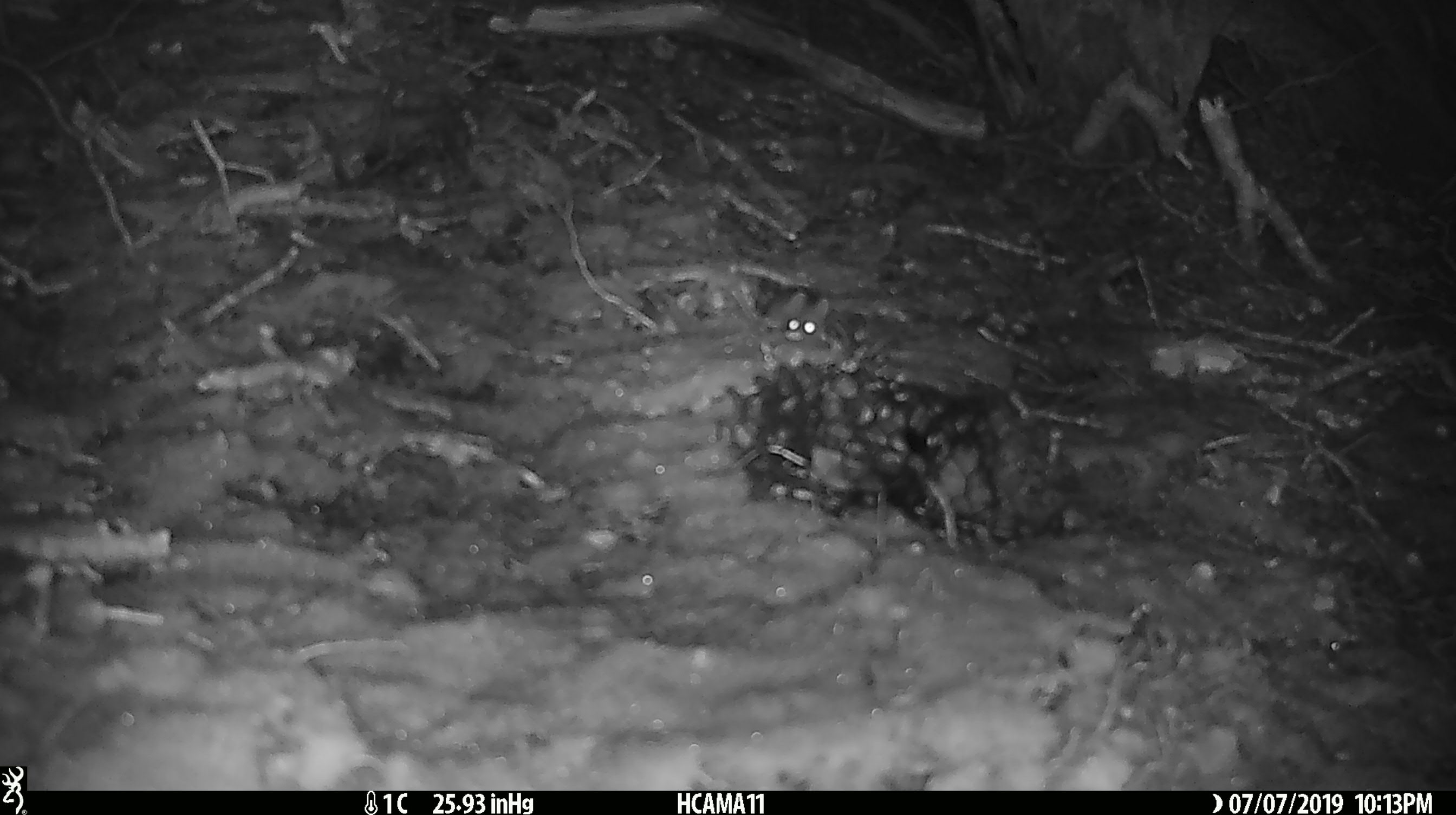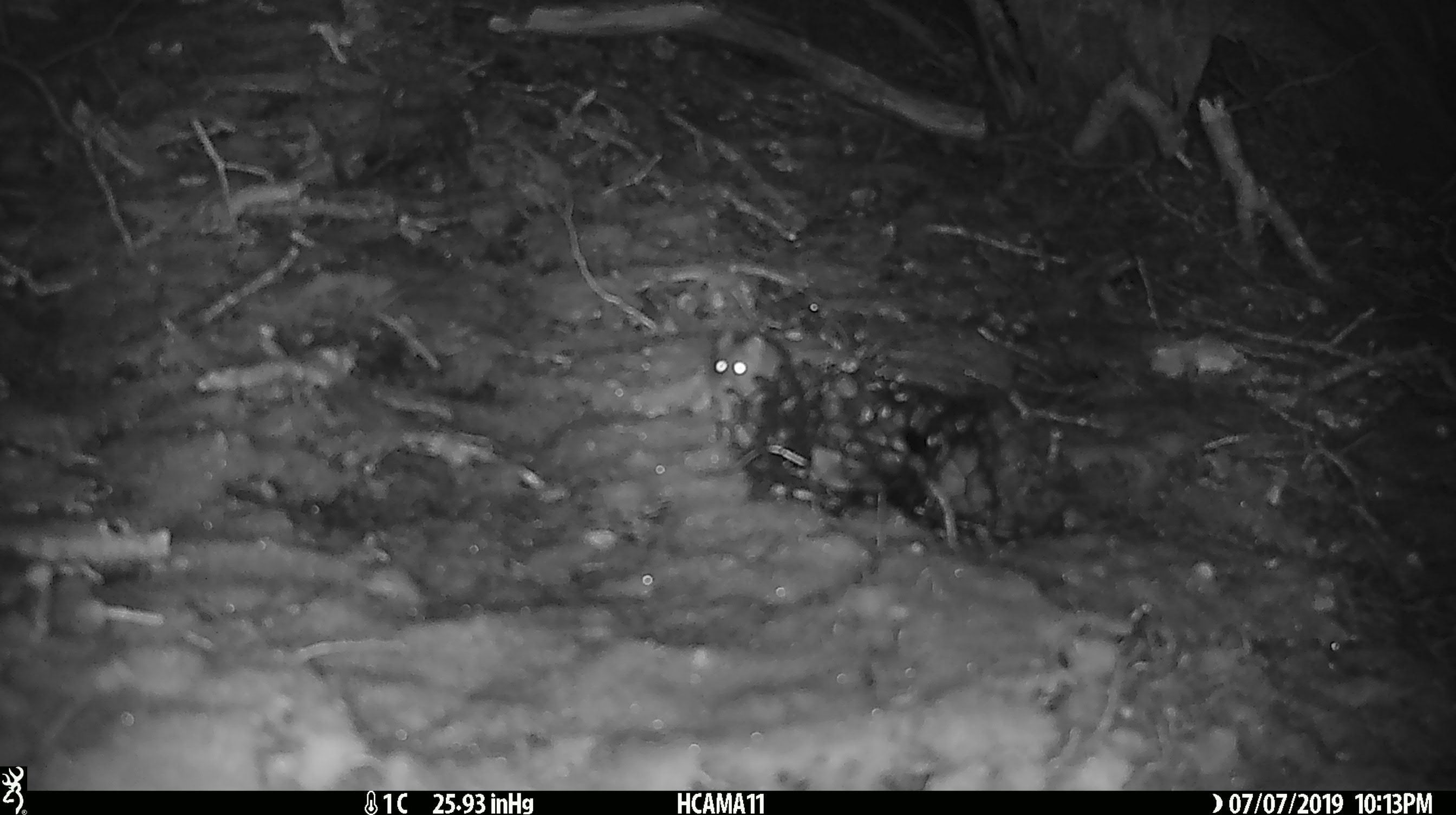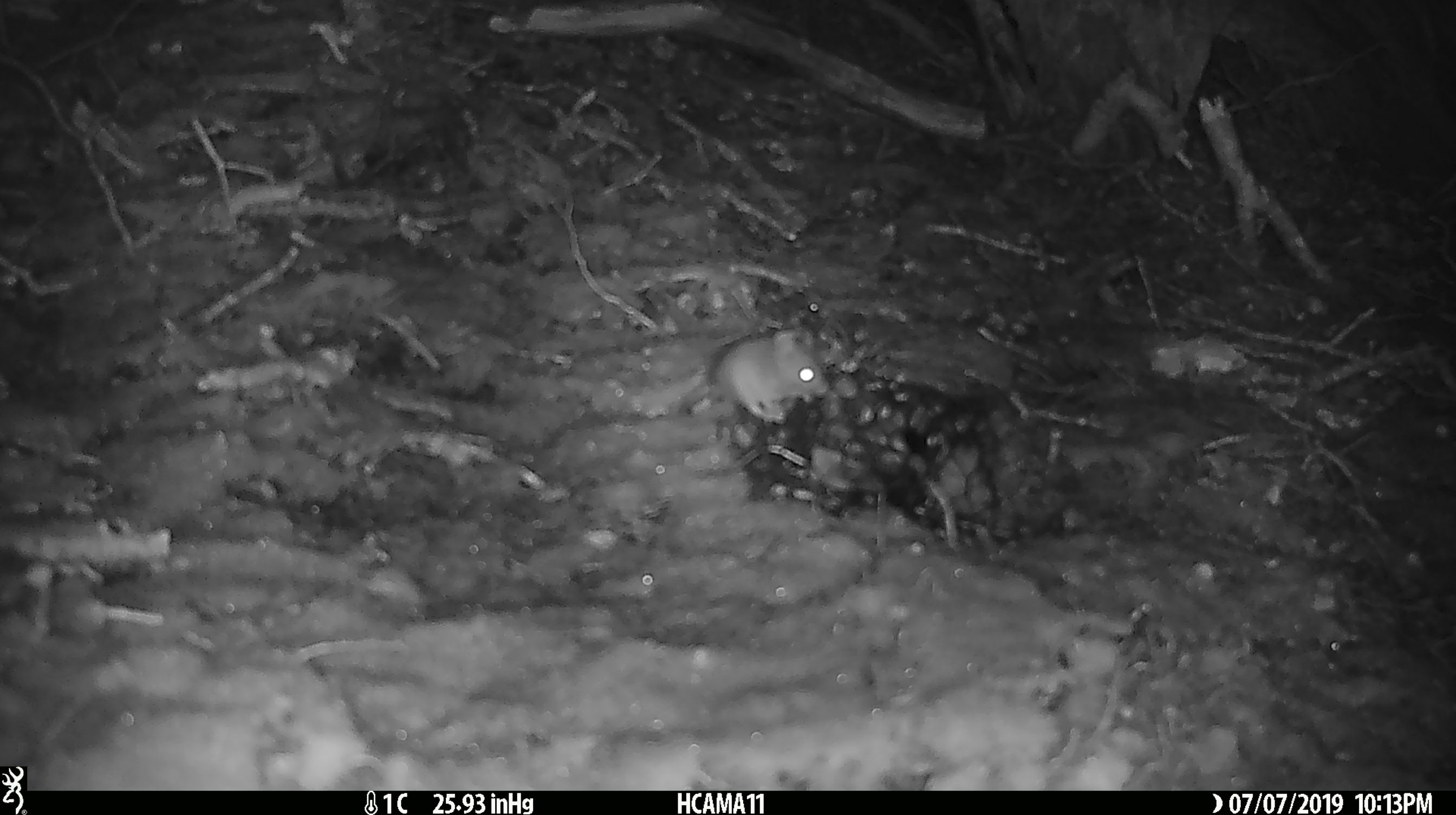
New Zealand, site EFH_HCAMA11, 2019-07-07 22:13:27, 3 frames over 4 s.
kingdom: Animalia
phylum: Chordata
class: Mammalia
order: Rodentia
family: Muridae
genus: Mus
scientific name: Mus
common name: mouse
Mouse (Mus).